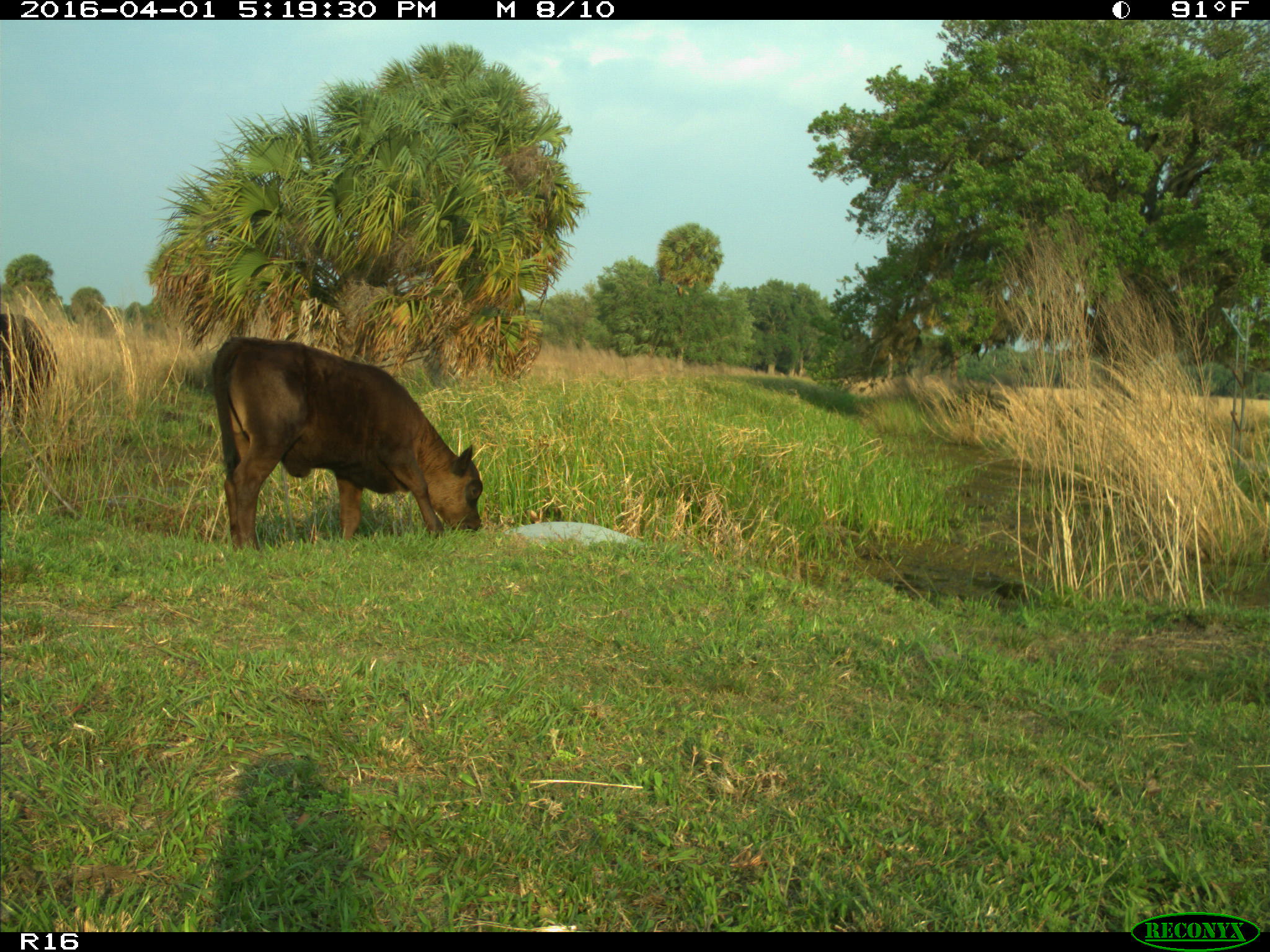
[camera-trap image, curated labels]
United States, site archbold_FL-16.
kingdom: Animalia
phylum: Chordata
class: Mammalia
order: Artiodactyla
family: Bovidae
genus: Bos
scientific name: Bos taurus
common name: domestic cow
Bos taurus (domestic cow).